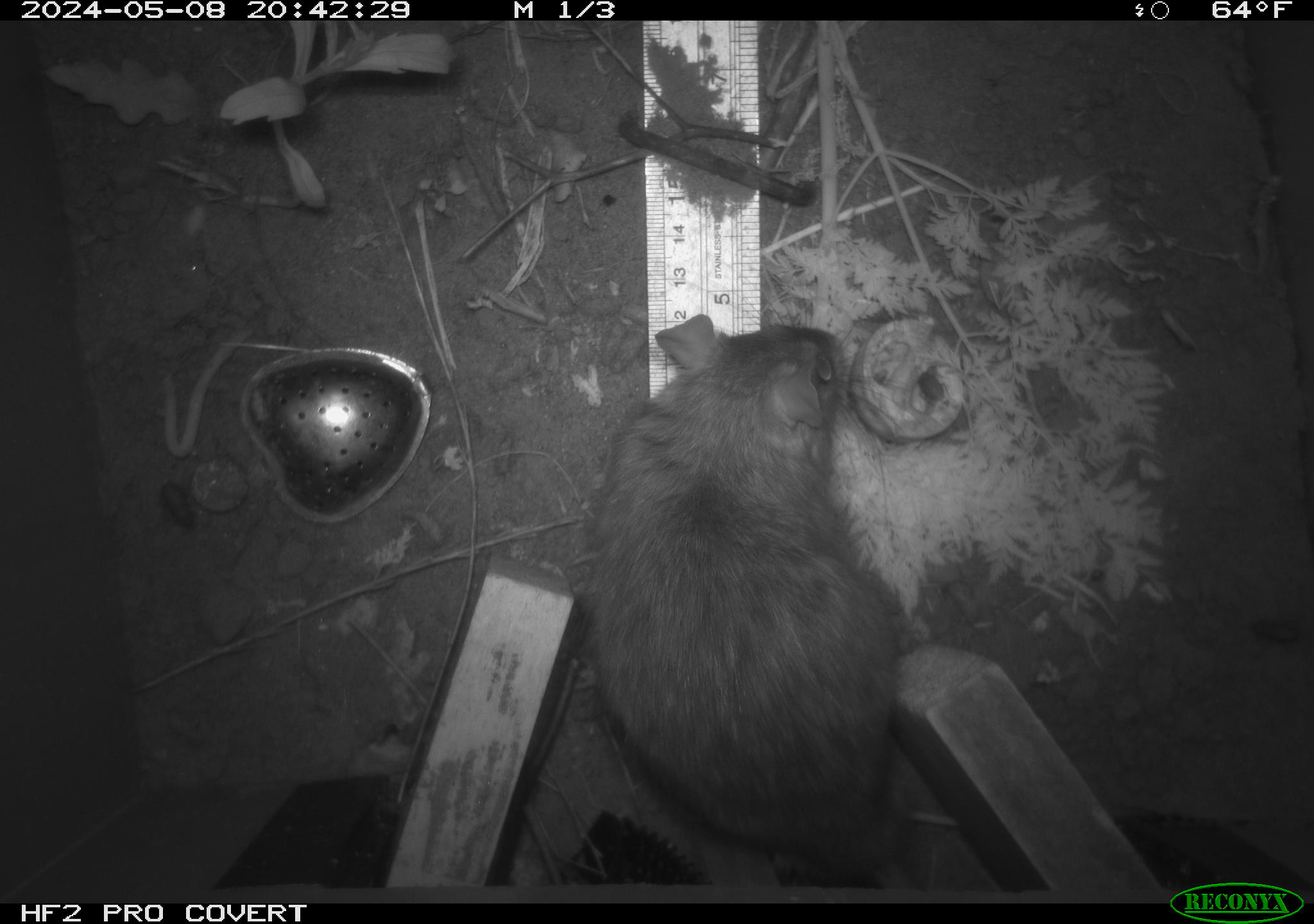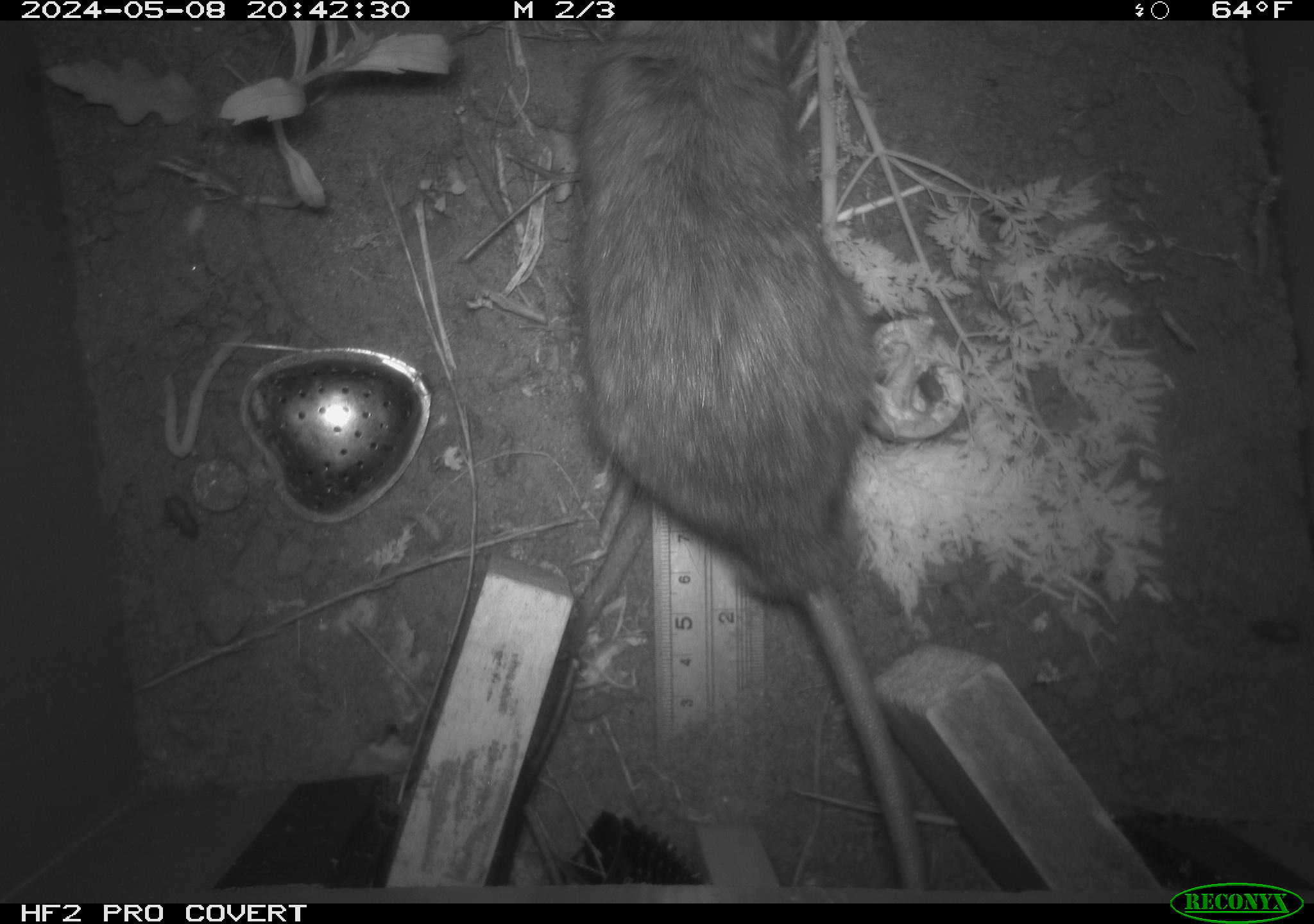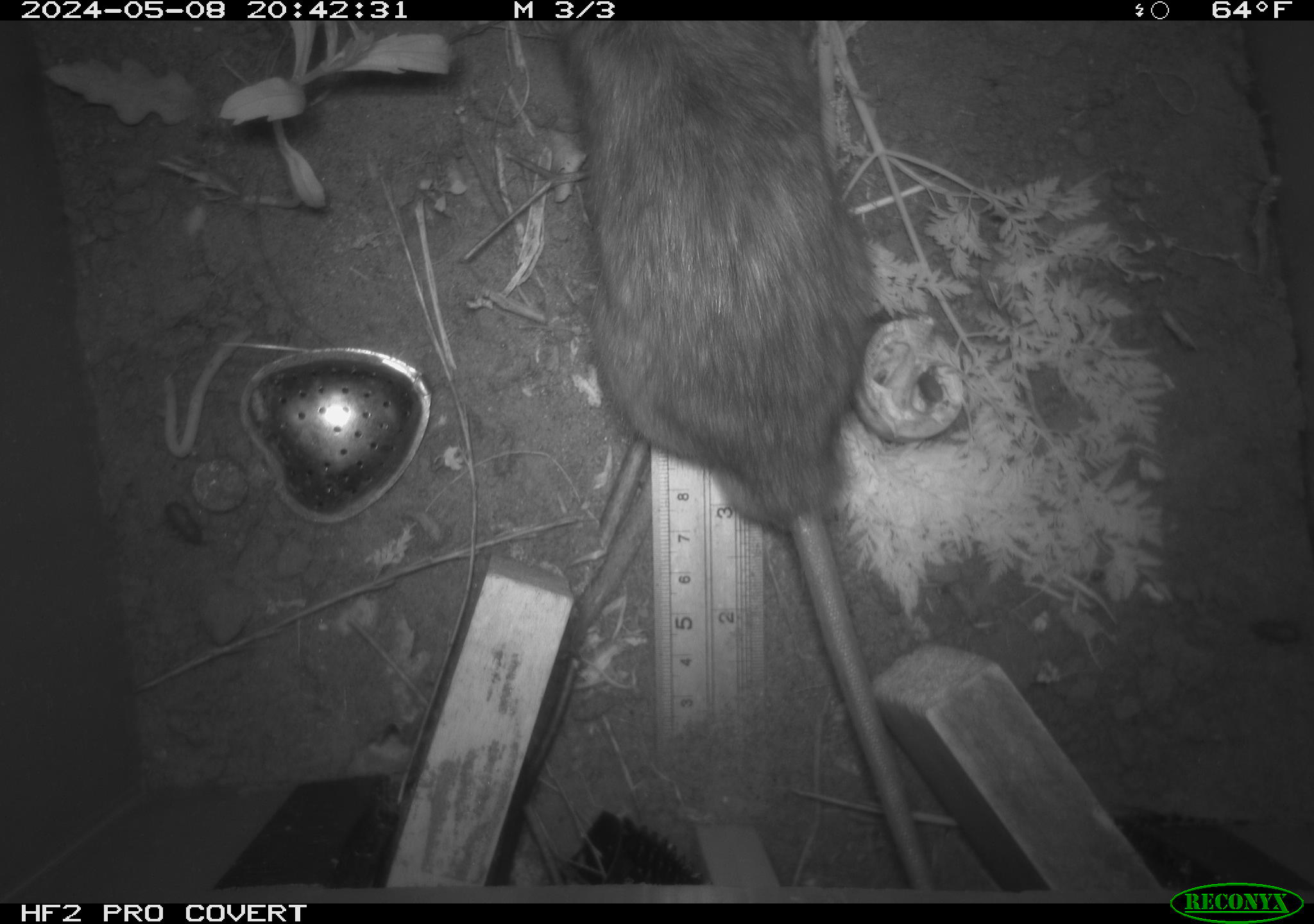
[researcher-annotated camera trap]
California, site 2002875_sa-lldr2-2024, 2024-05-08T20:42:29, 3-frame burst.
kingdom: Animalia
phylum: Chordata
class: Mammalia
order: Rodentia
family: Muridae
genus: Rattus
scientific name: Rattus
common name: rat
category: rattus species